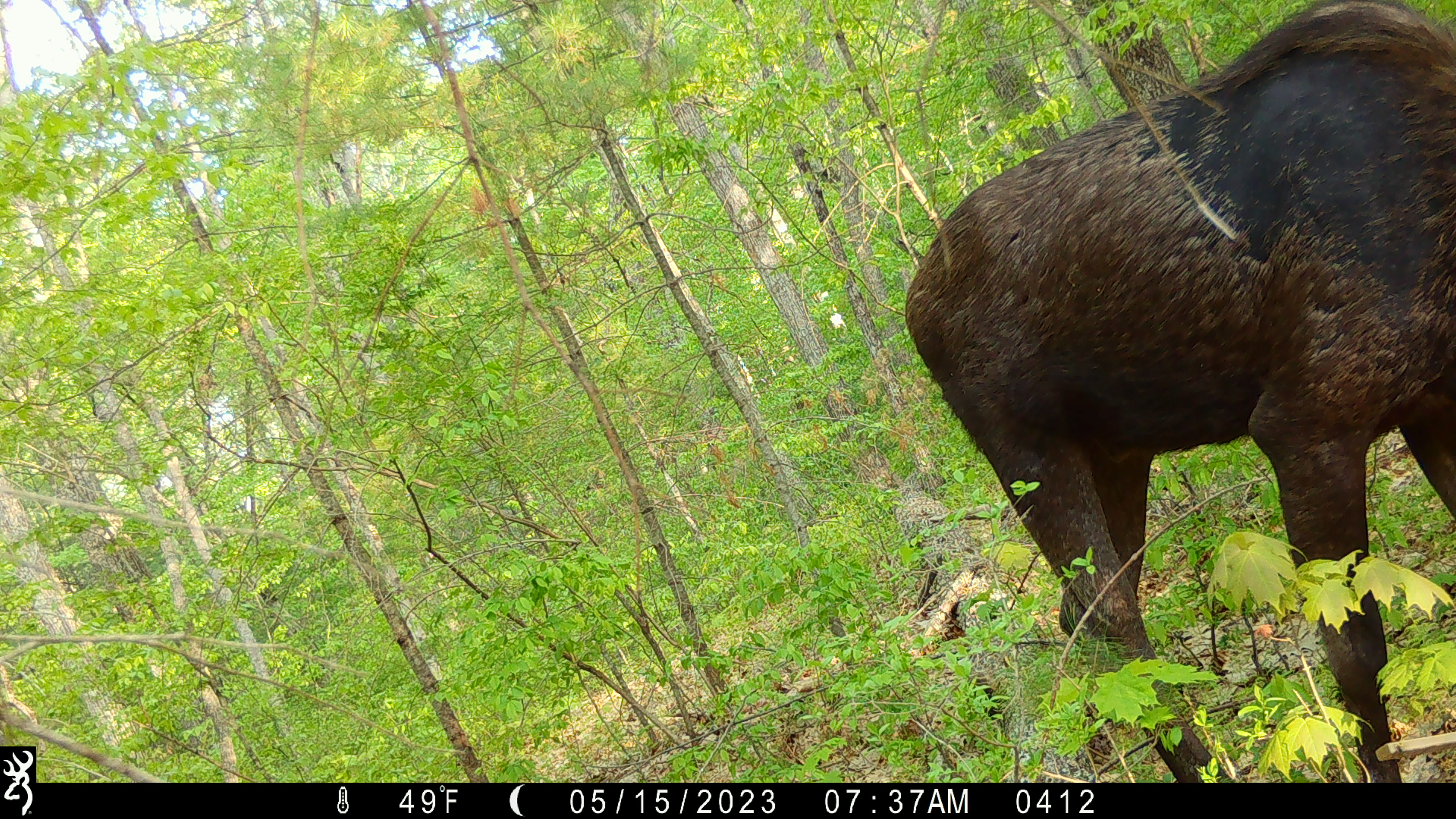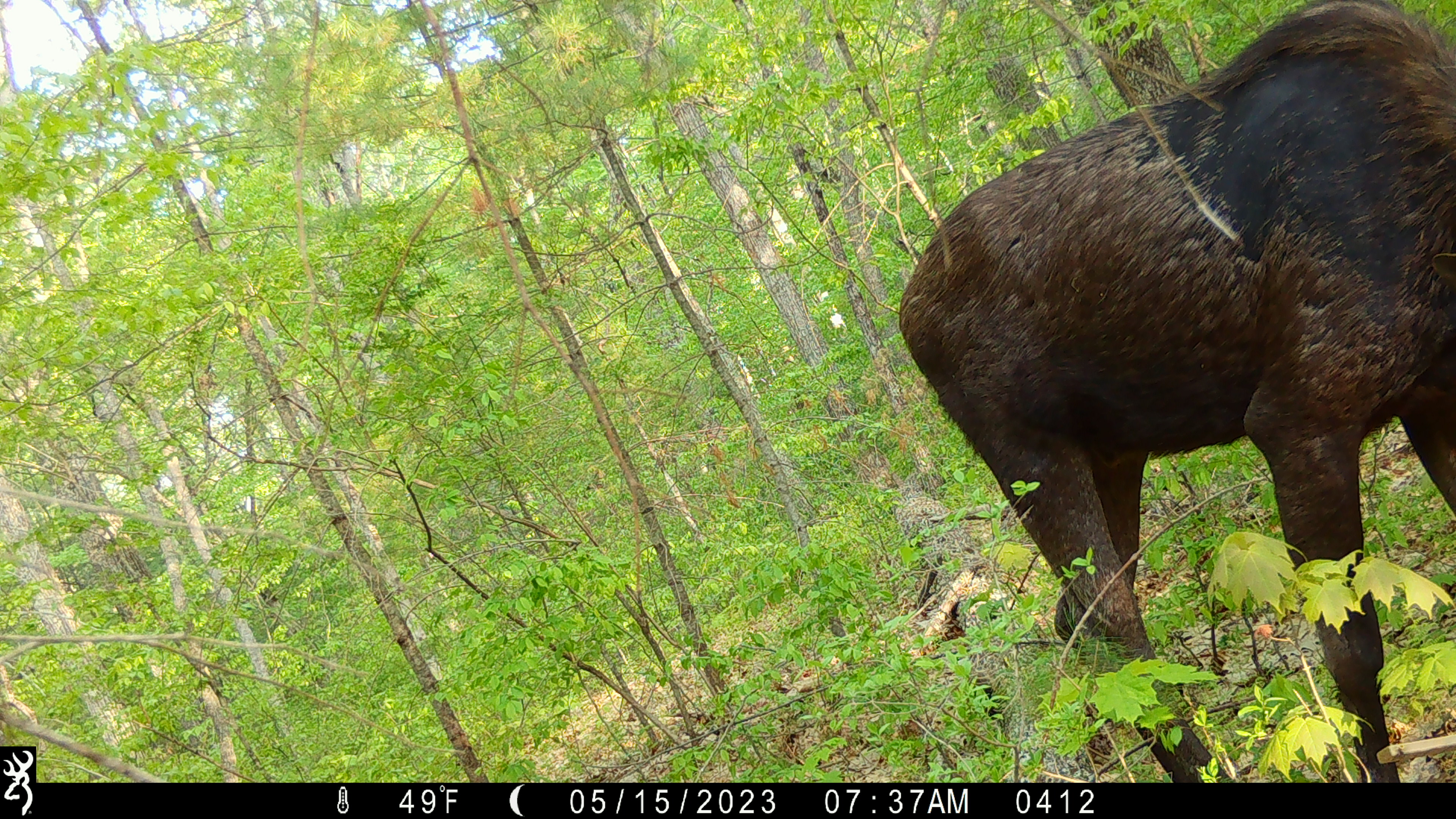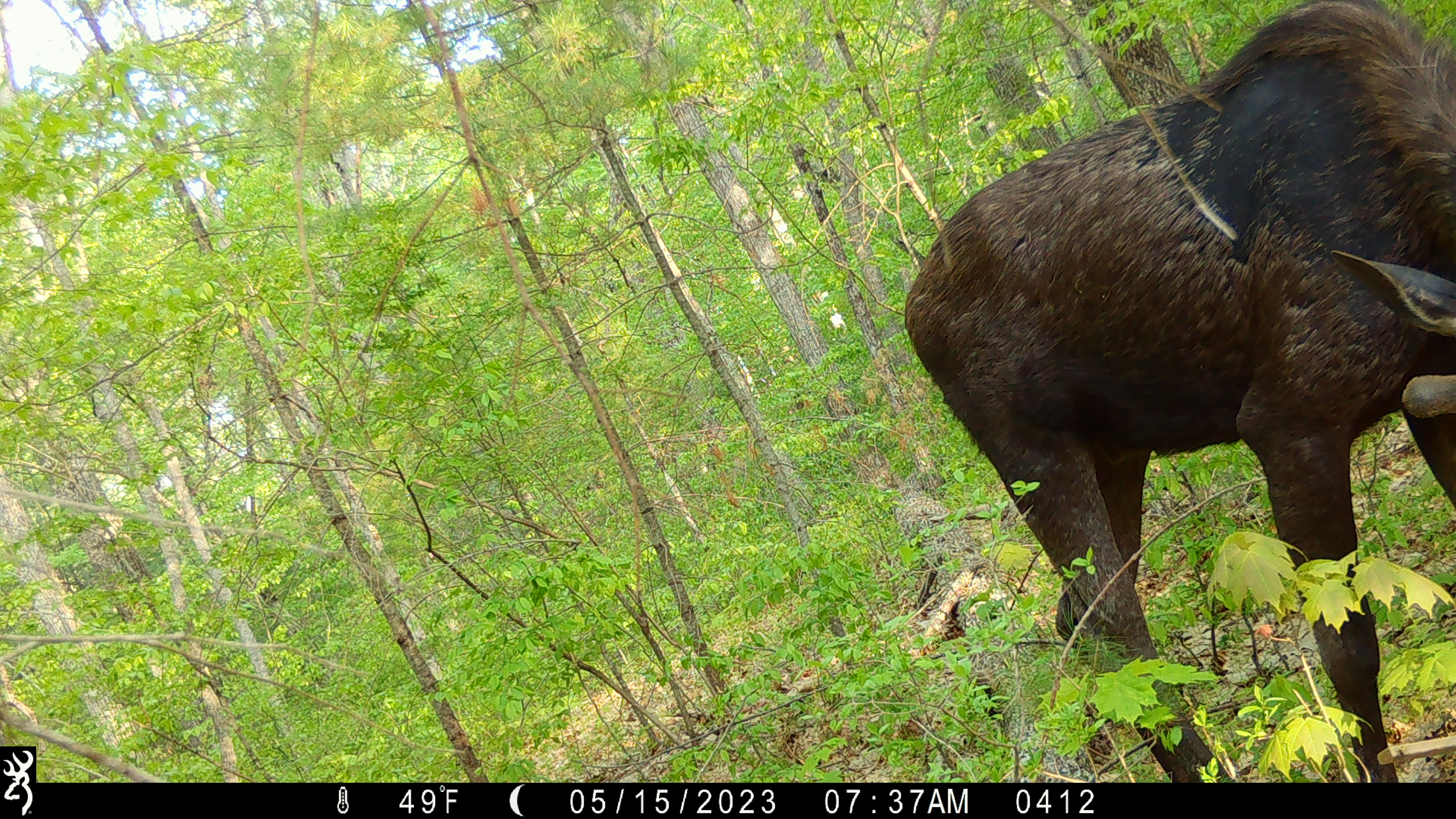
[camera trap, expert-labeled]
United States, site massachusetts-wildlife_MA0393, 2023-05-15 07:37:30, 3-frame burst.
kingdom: Animalia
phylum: Chordata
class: Mammalia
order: Artiodactyla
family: Cervidae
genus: Alces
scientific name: Alces alces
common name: moose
Moose (Alces alces).